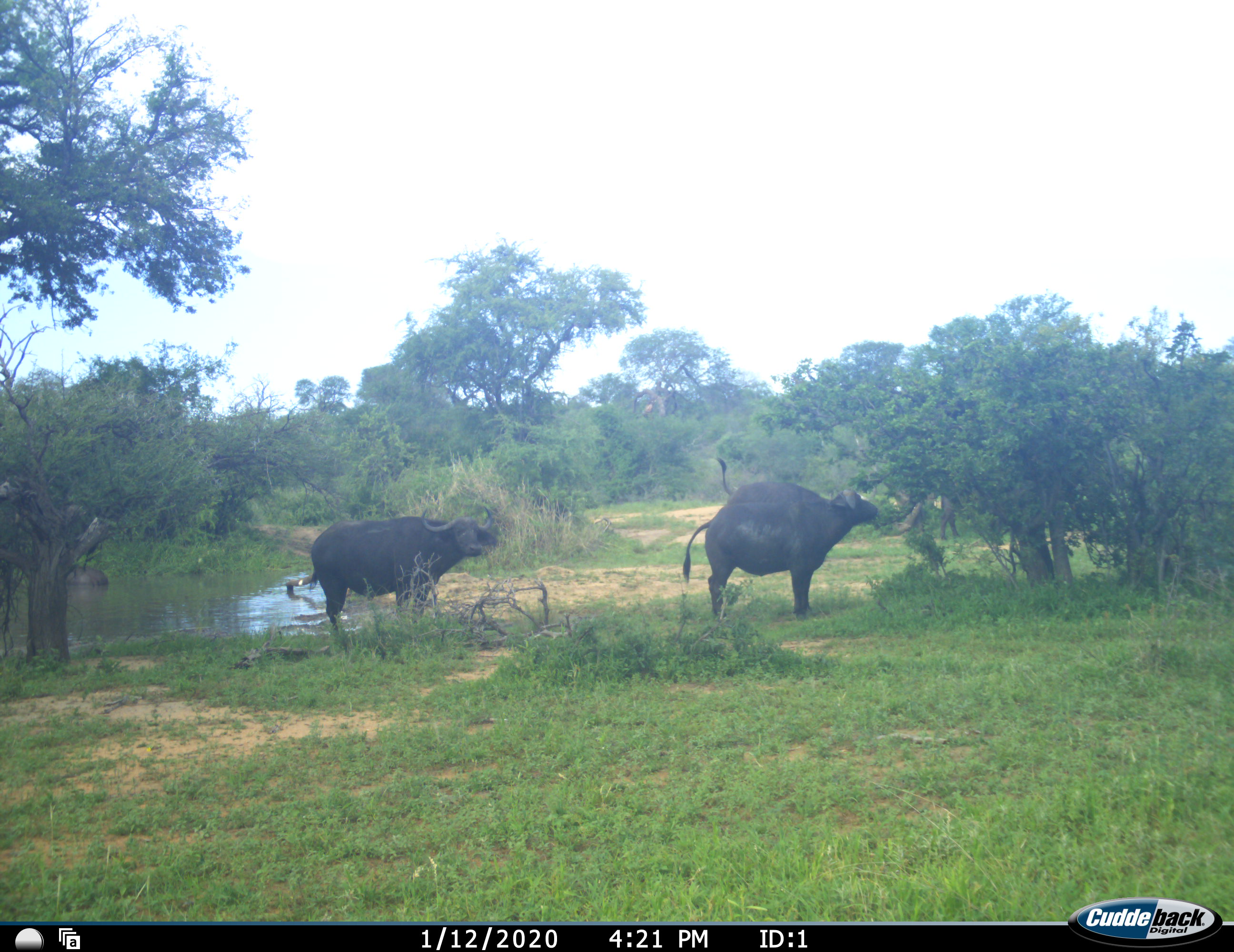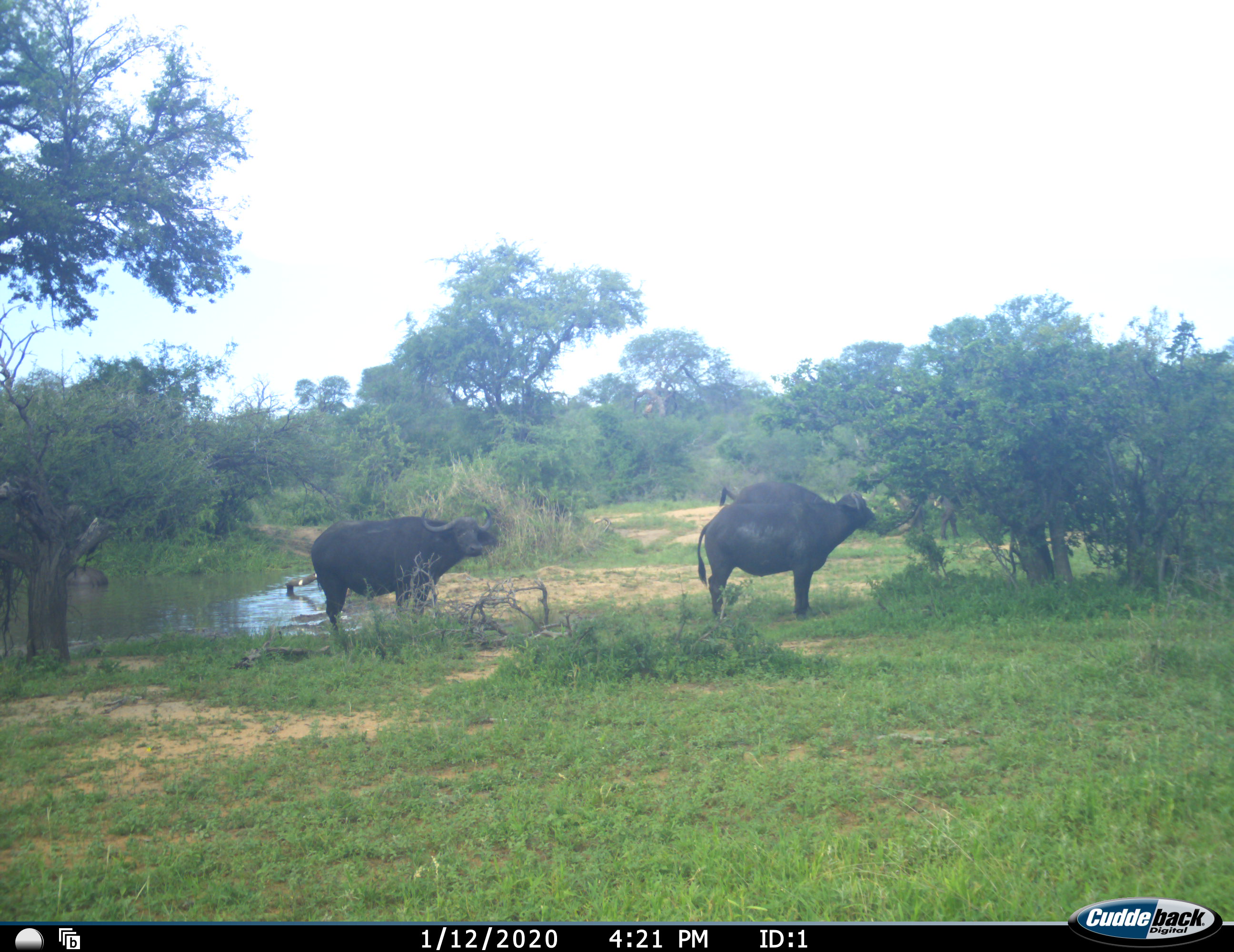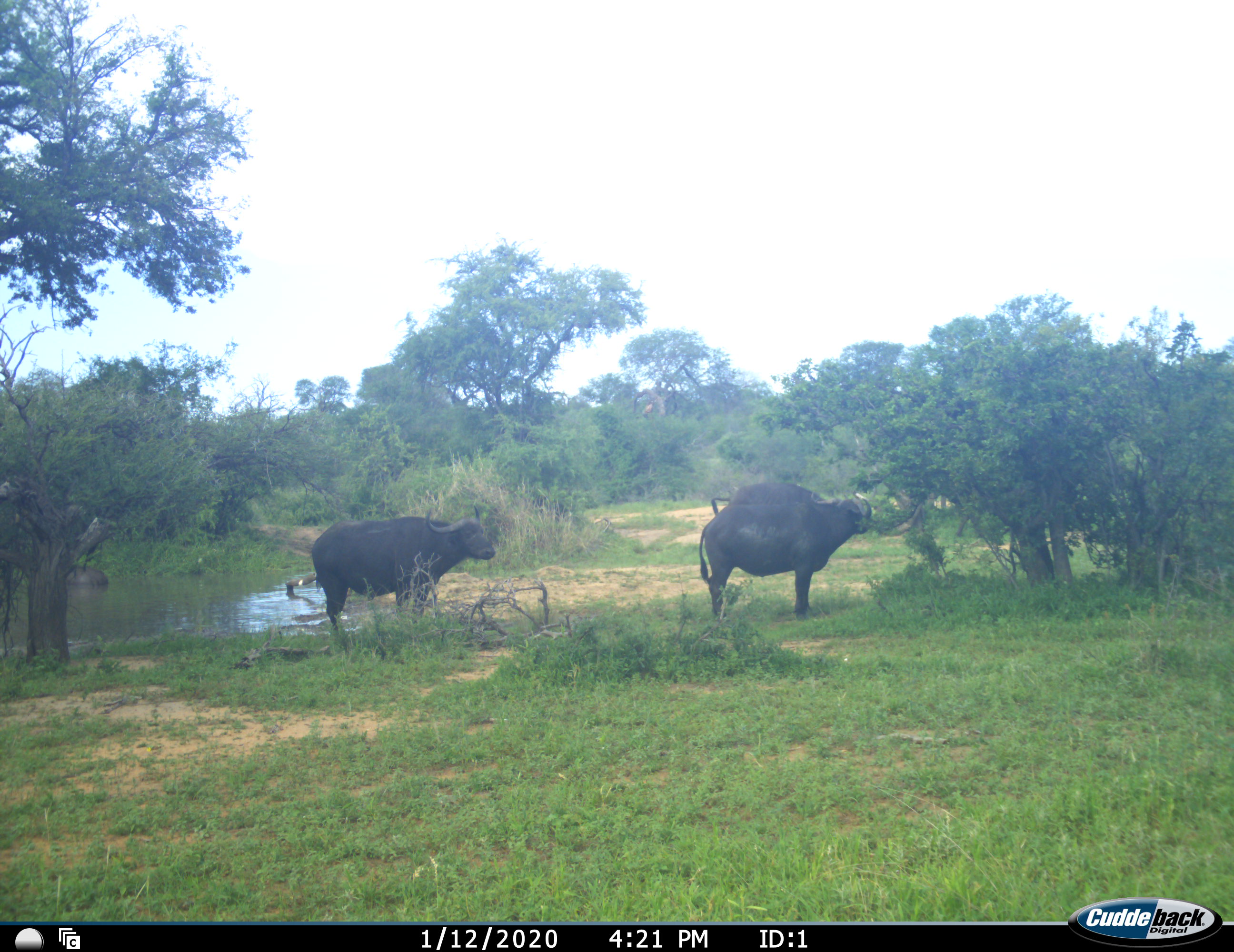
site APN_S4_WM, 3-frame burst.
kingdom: Animalia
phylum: Chordata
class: Mammalia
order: Artiodactyla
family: Bovidae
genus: Syncerus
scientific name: Syncerus caffer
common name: african buffalo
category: buffalo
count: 3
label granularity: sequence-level